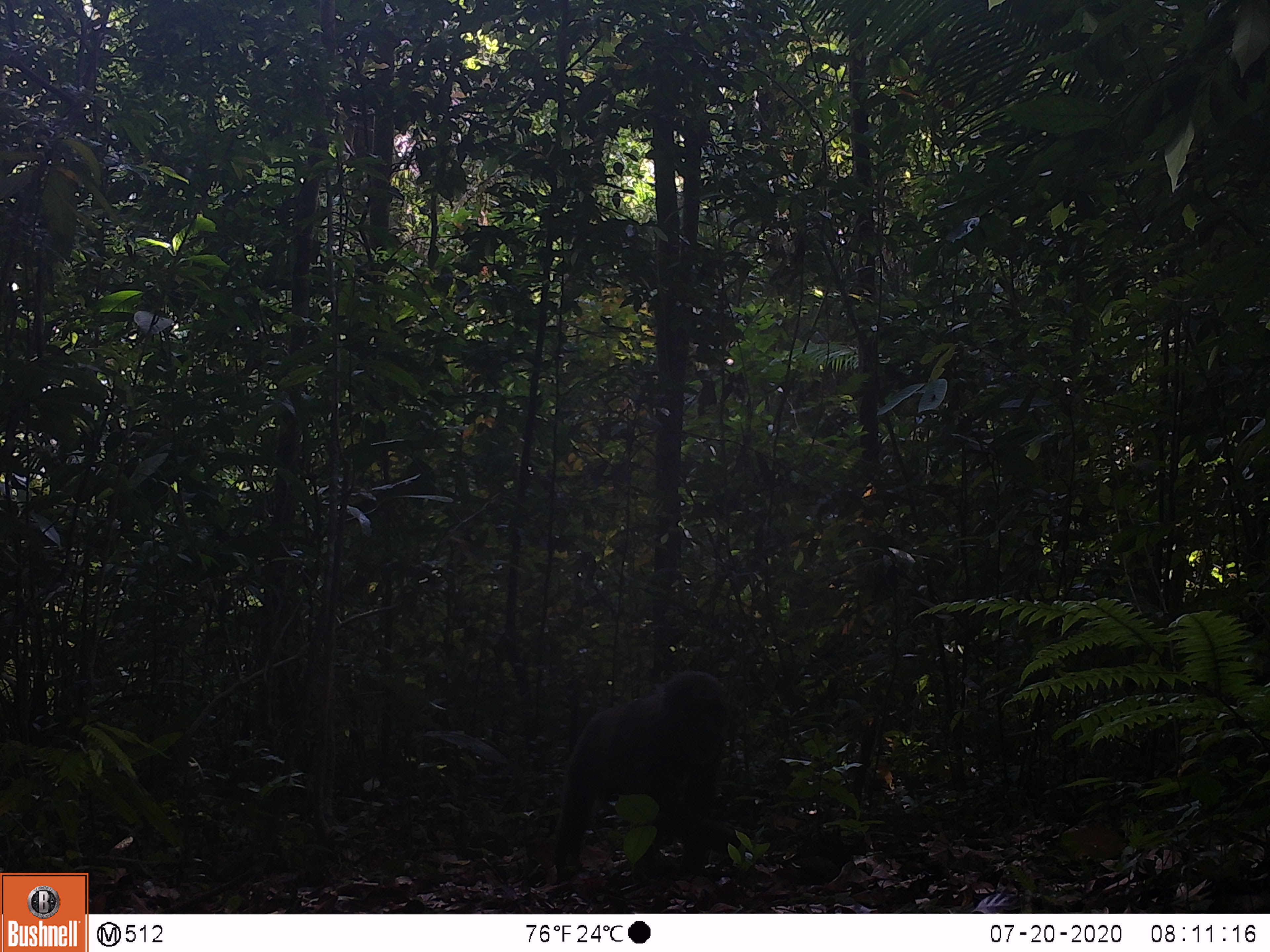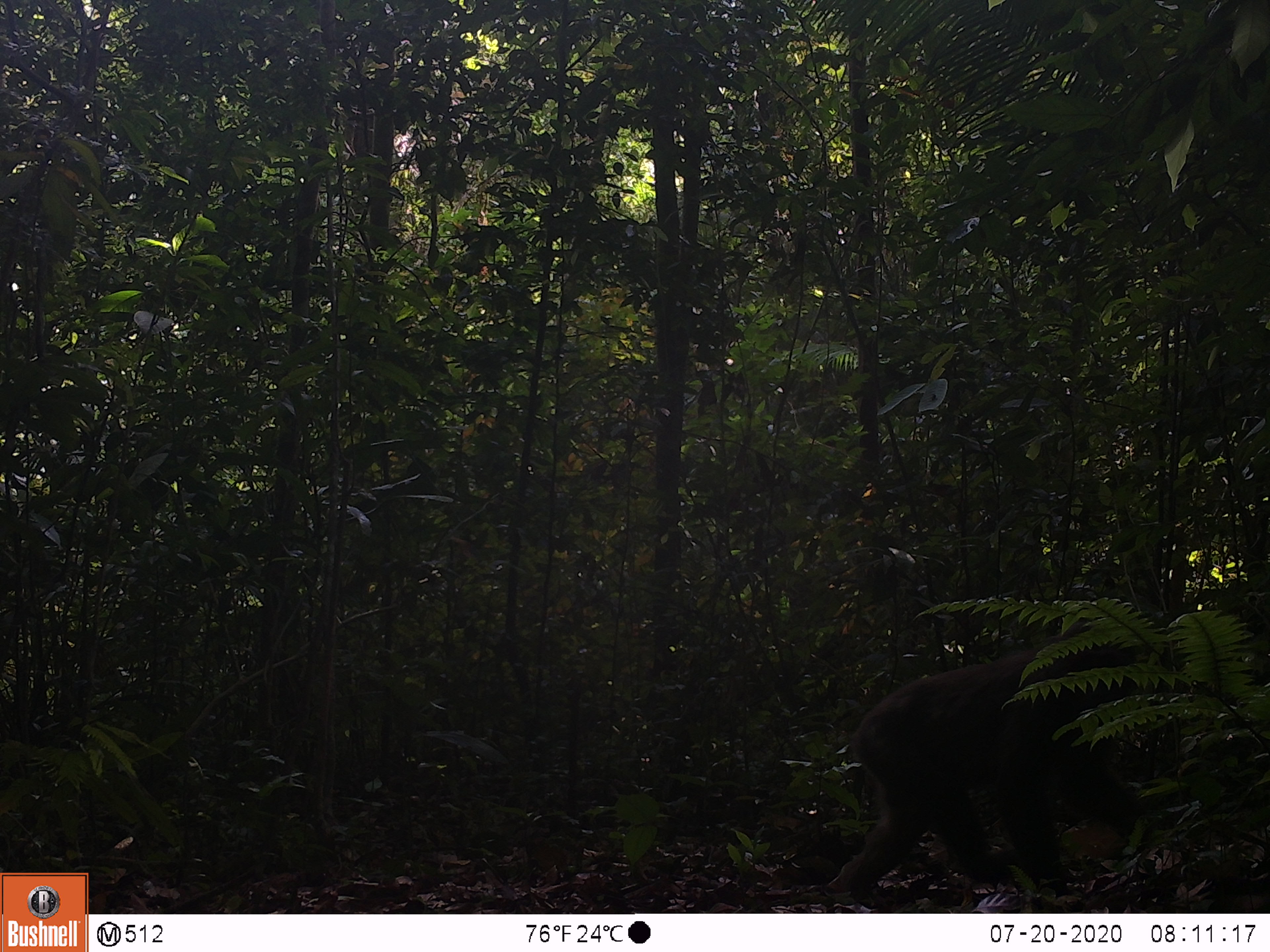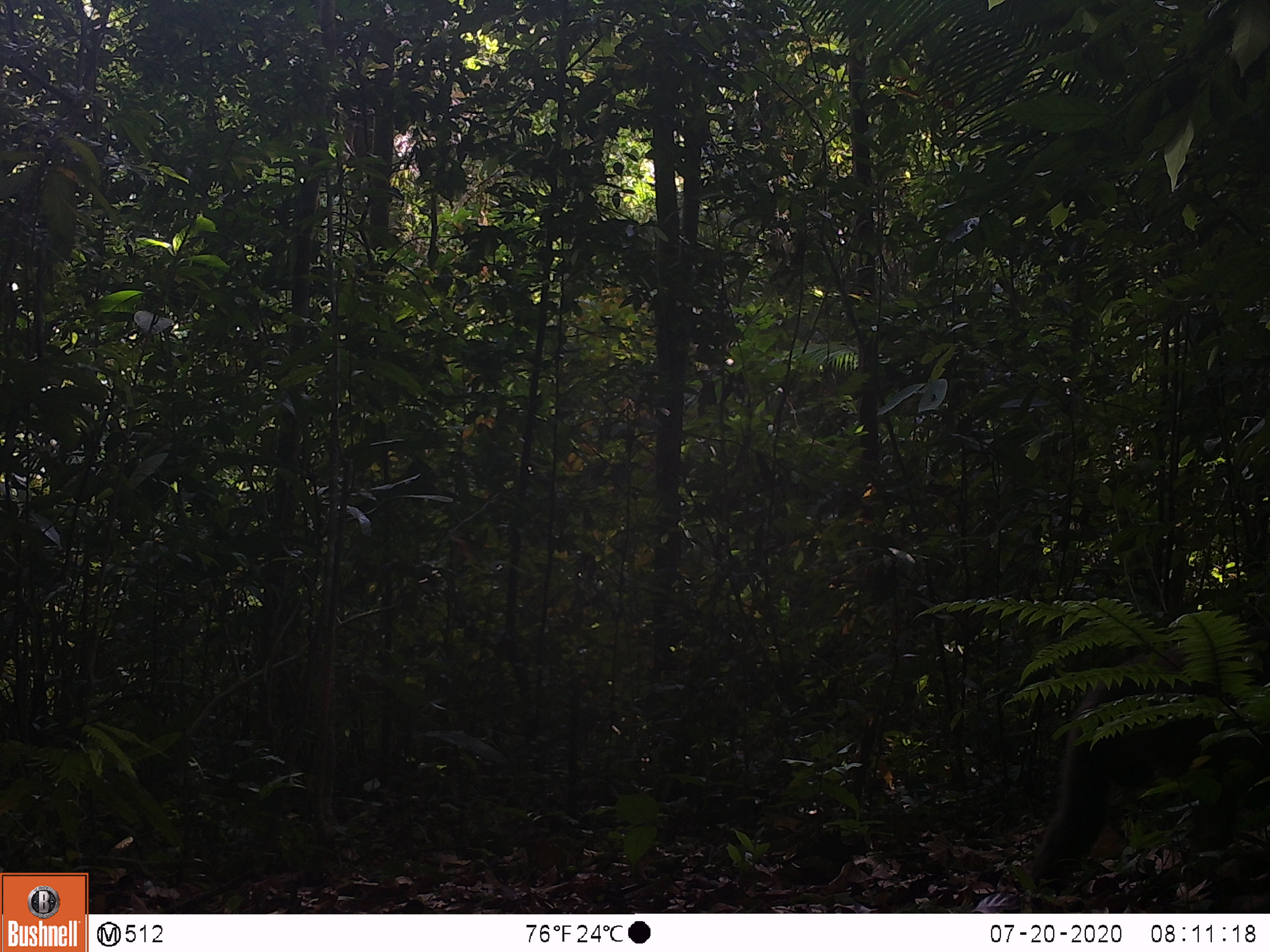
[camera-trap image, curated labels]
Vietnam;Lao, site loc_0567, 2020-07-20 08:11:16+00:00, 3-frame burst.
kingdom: Animalia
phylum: Chordata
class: Mammalia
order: Primates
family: Cercopithecidae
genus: Macaca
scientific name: Macaca arctoides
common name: stump-tailed macaque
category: stump tailed macaque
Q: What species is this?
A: Stump tailed macaque (stump-tailed macaque) (Macaca arctoides).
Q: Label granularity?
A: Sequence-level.